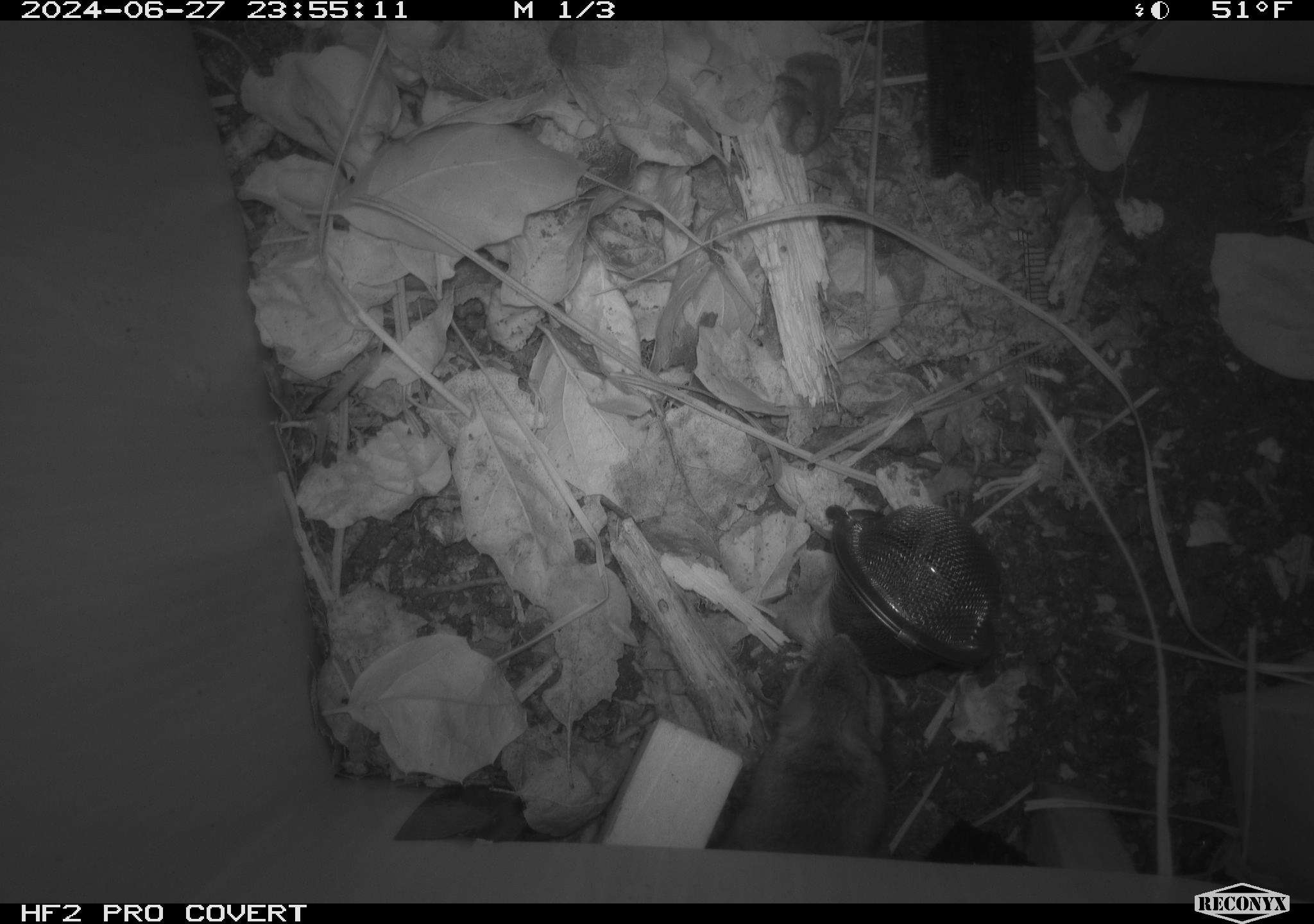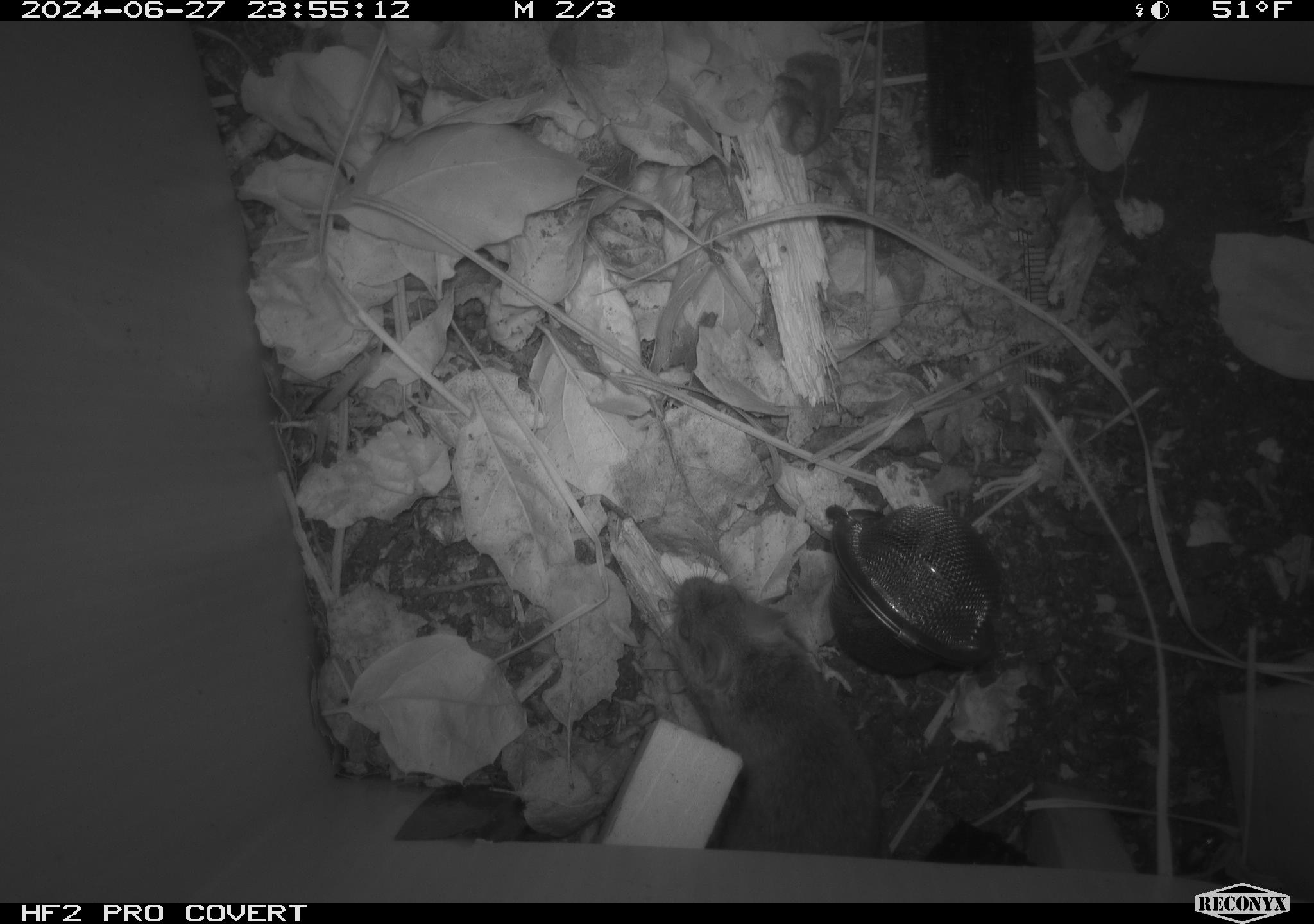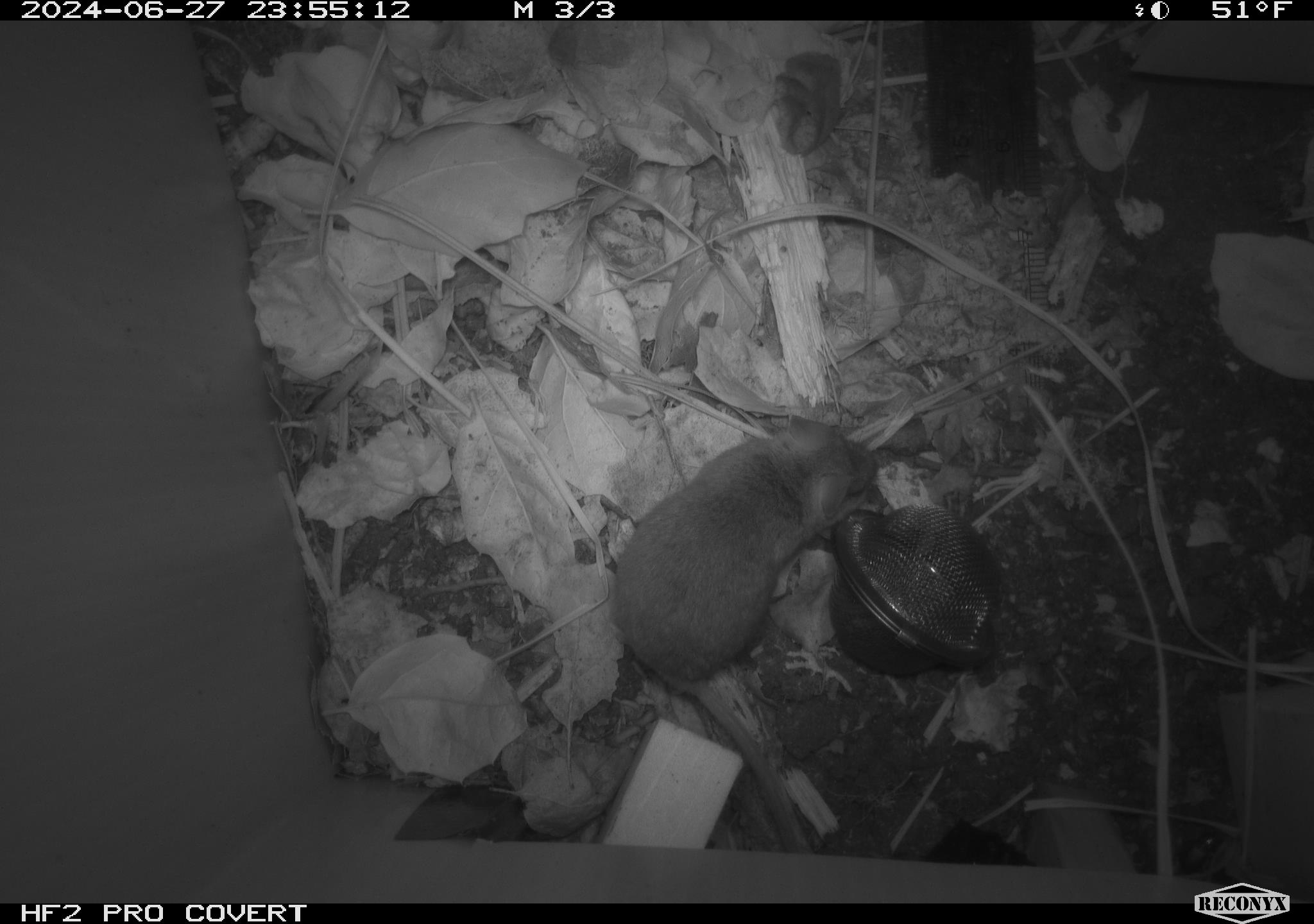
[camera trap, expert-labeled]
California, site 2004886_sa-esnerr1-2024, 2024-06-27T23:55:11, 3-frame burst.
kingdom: Animalia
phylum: Chordata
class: Mammalia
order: Rodentia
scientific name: Rodentia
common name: rodent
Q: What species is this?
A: Rodent (Rodentia).